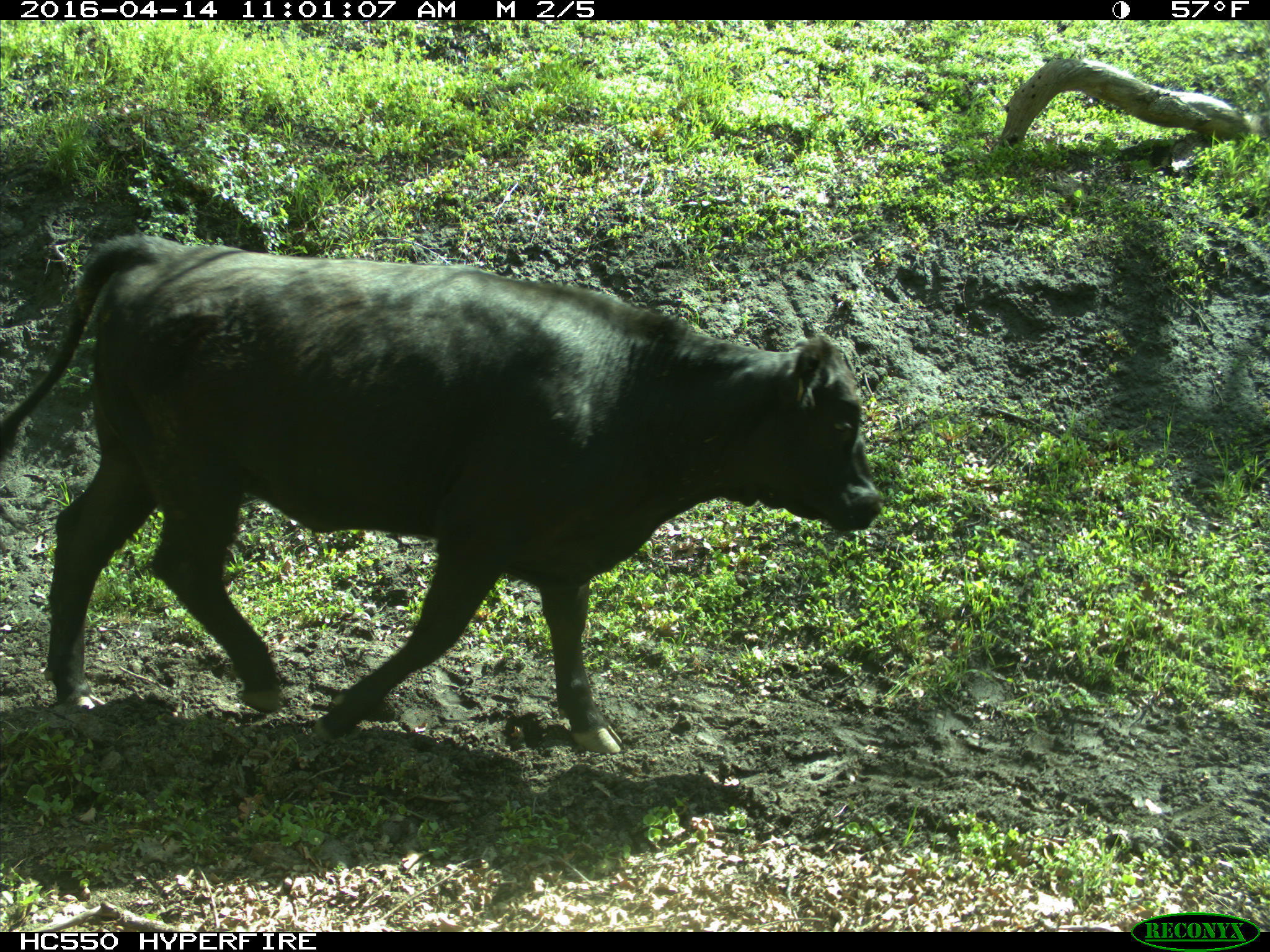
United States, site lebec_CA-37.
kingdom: Animalia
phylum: Chordata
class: Mammalia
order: Artiodactyla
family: Bovidae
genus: Bos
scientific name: Bos taurus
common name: domestic cow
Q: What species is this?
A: Bos taurus (domestic cow).